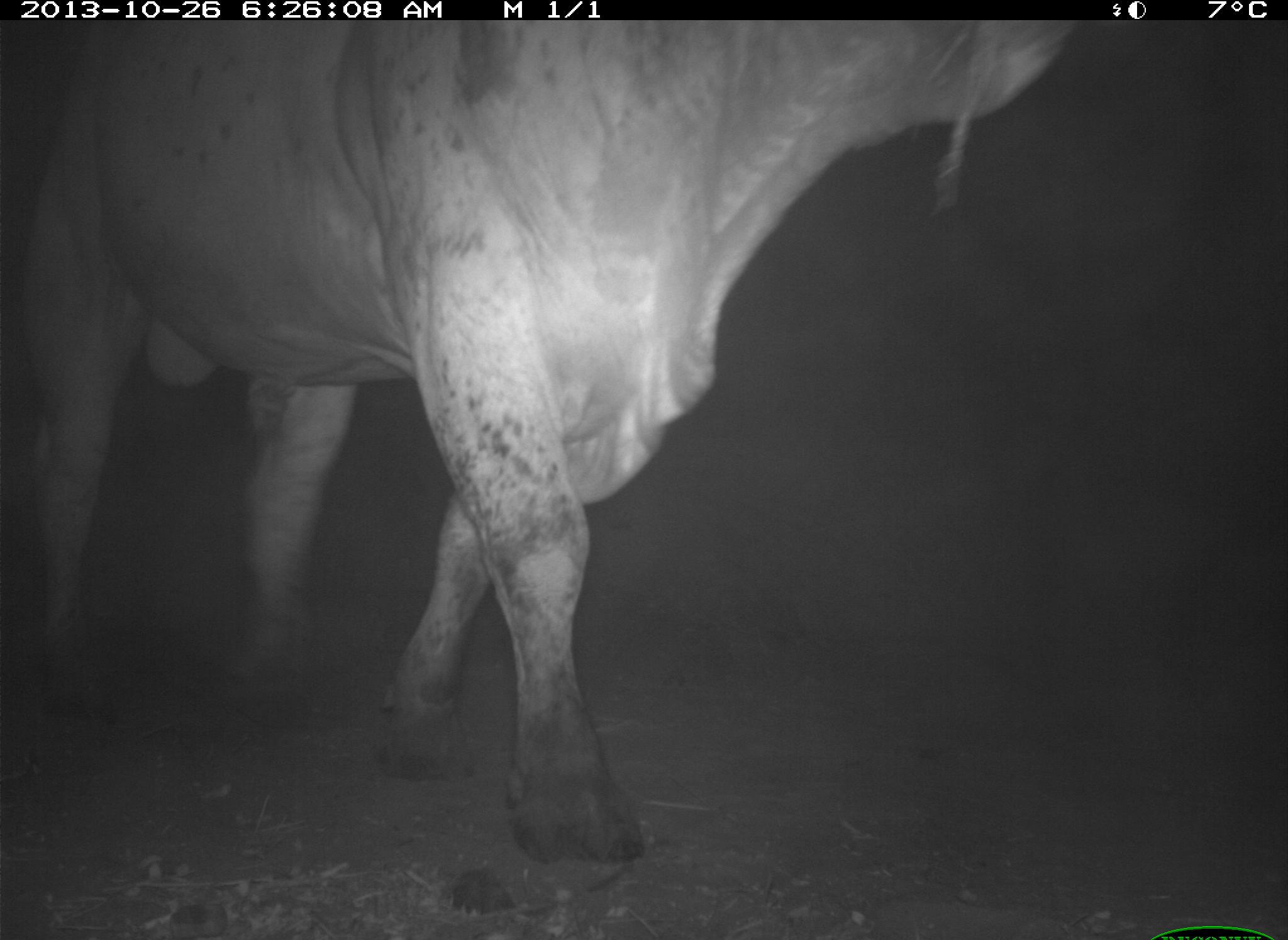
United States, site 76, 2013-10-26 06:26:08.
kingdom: Animalia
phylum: Chordata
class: Mammalia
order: Artiodactyla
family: Bovidae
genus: Bos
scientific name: Bos taurus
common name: cow